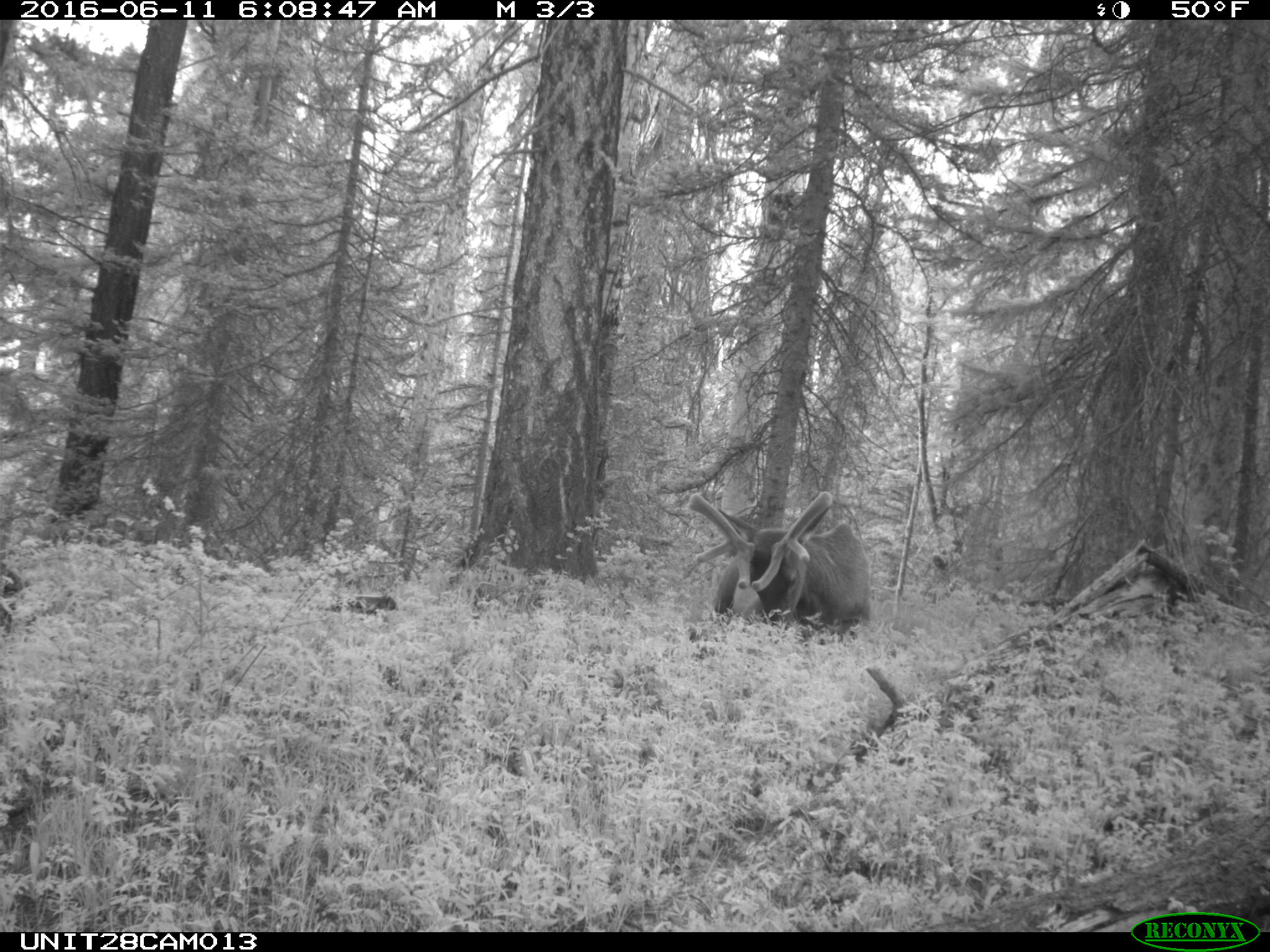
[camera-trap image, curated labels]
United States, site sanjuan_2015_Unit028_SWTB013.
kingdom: Animalia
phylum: Chordata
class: Mammalia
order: Artiodactyla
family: Cervidae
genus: Cervus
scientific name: Cervus elaphus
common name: red deer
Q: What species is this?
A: Cervus elaphus (red deer).